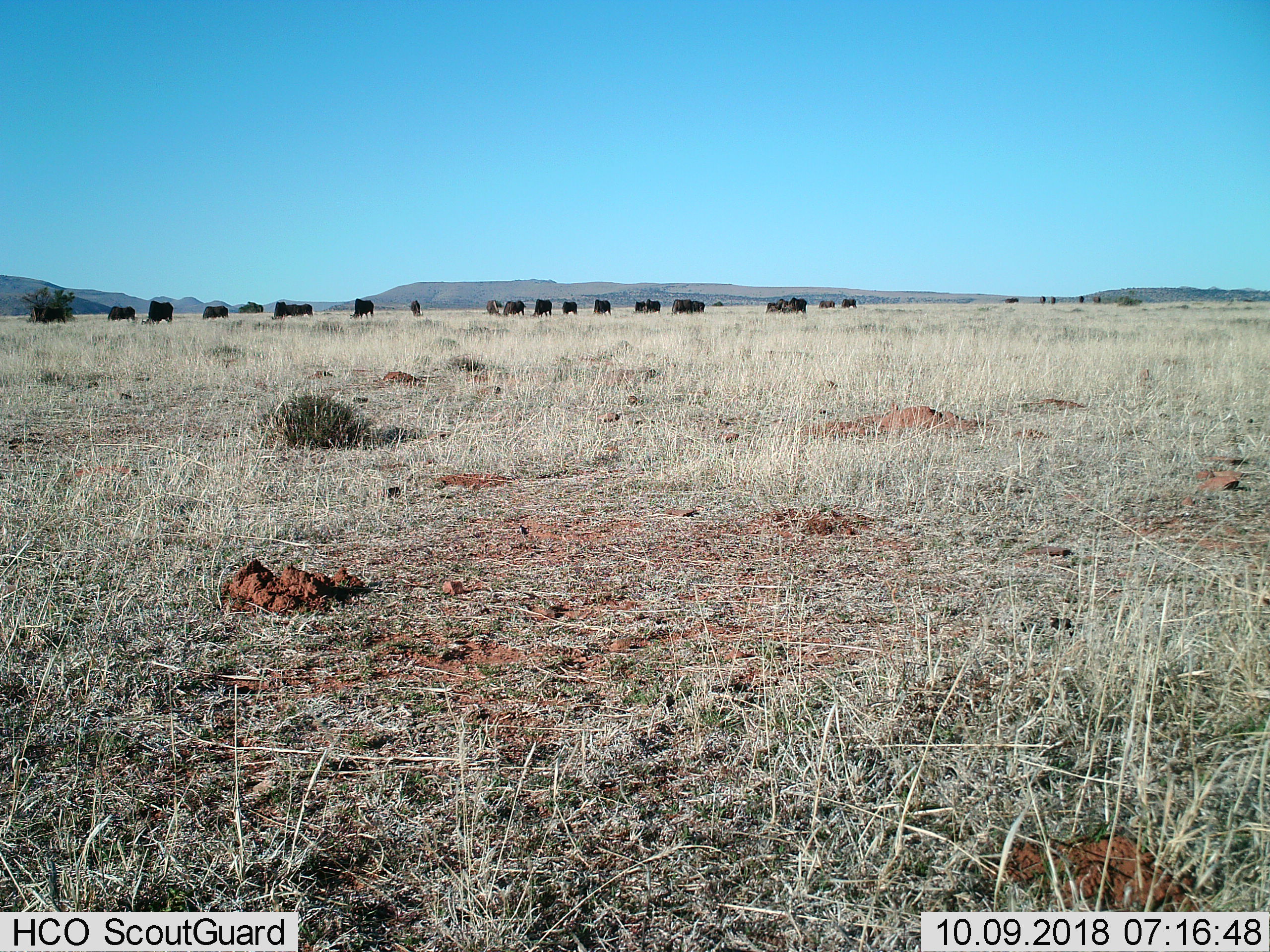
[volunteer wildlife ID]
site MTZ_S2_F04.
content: unidentified animal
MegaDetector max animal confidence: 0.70